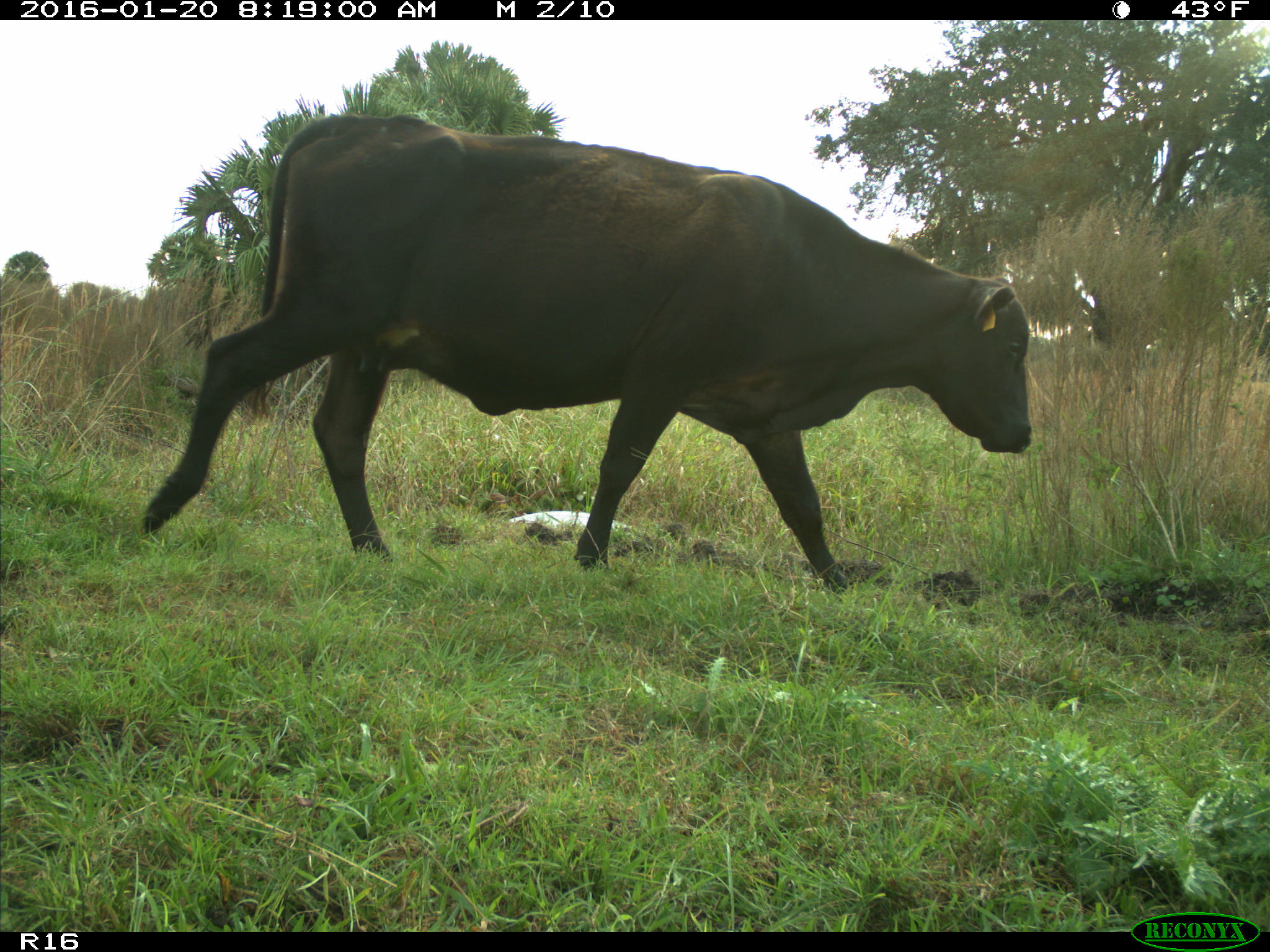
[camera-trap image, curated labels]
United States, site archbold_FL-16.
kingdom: Animalia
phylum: Chordata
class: Mammalia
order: Artiodactyla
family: Bovidae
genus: Bos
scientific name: Bos taurus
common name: domestic cow